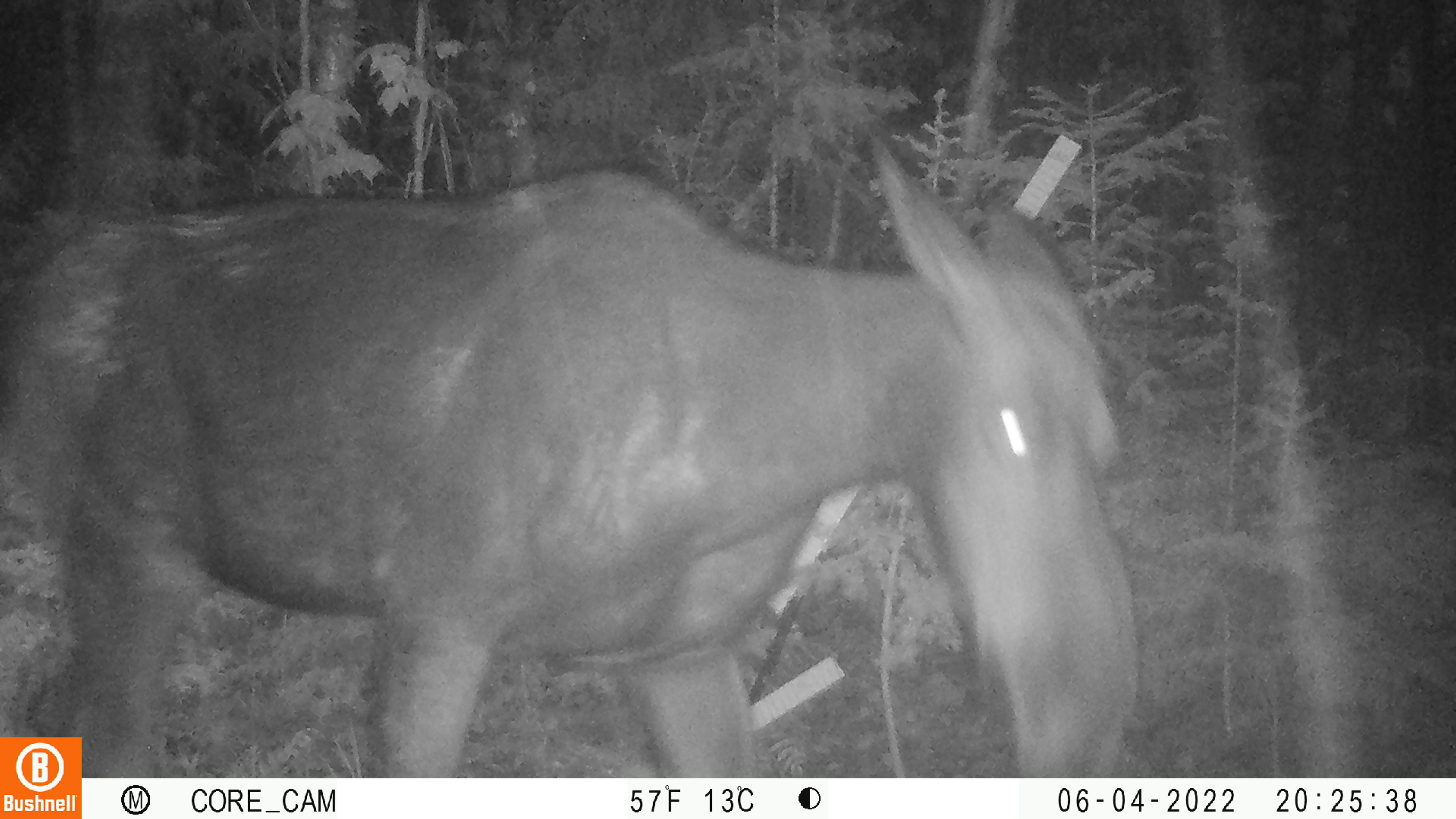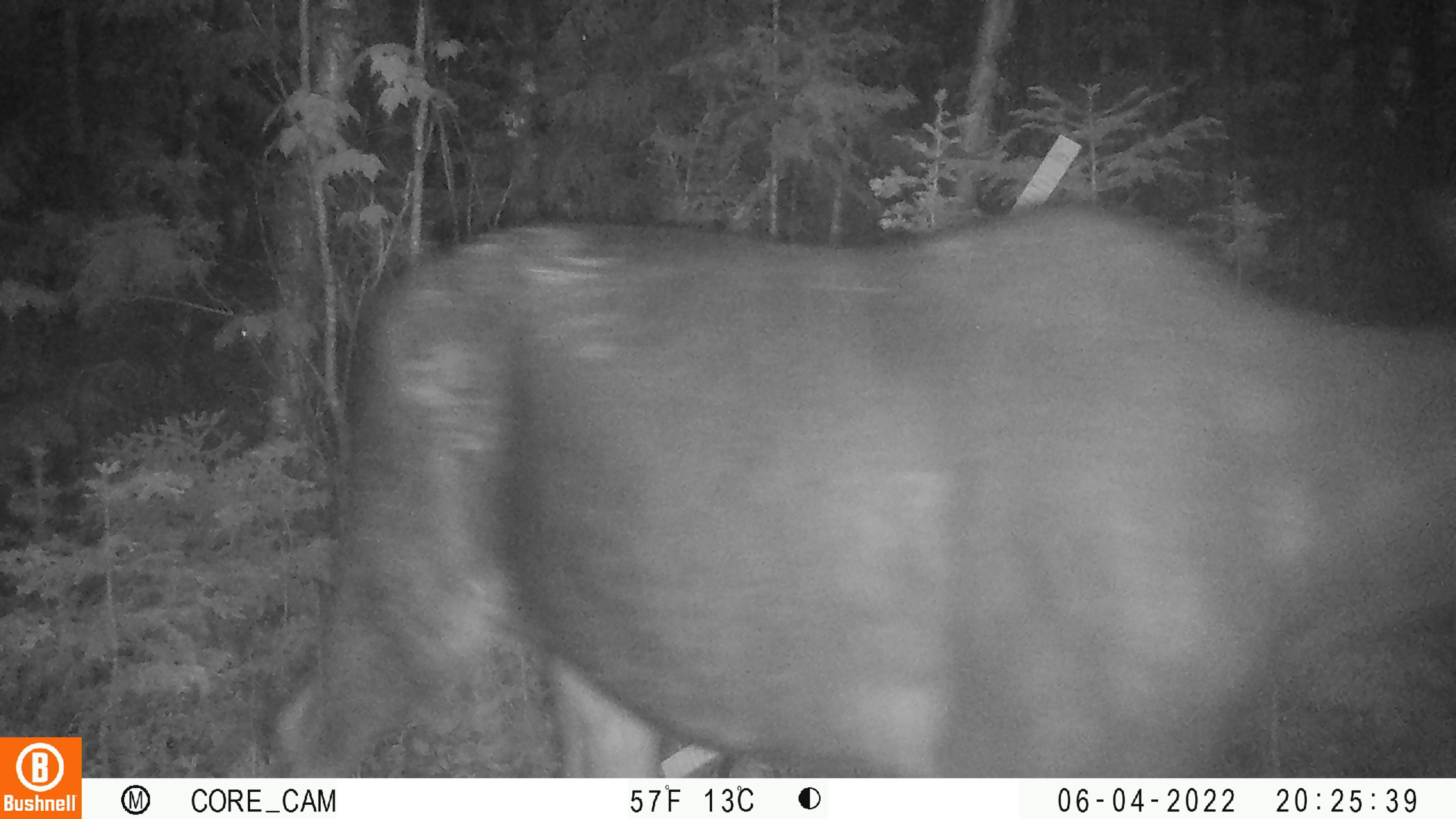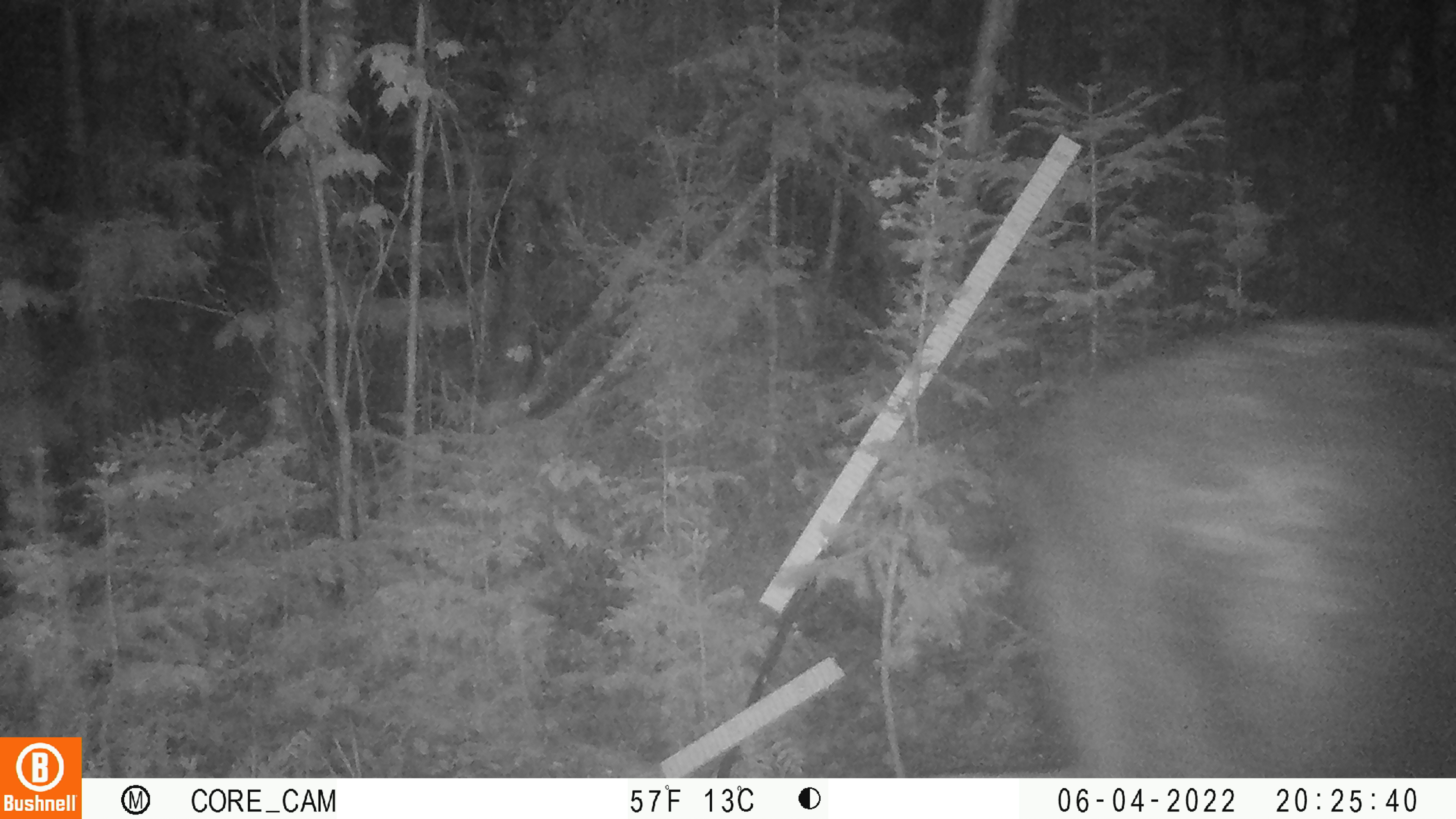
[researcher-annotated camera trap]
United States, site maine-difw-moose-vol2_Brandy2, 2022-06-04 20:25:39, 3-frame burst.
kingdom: Animalia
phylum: Chordata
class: Mammalia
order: Artiodactyla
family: Cervidae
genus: Alces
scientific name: Alces alces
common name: moose